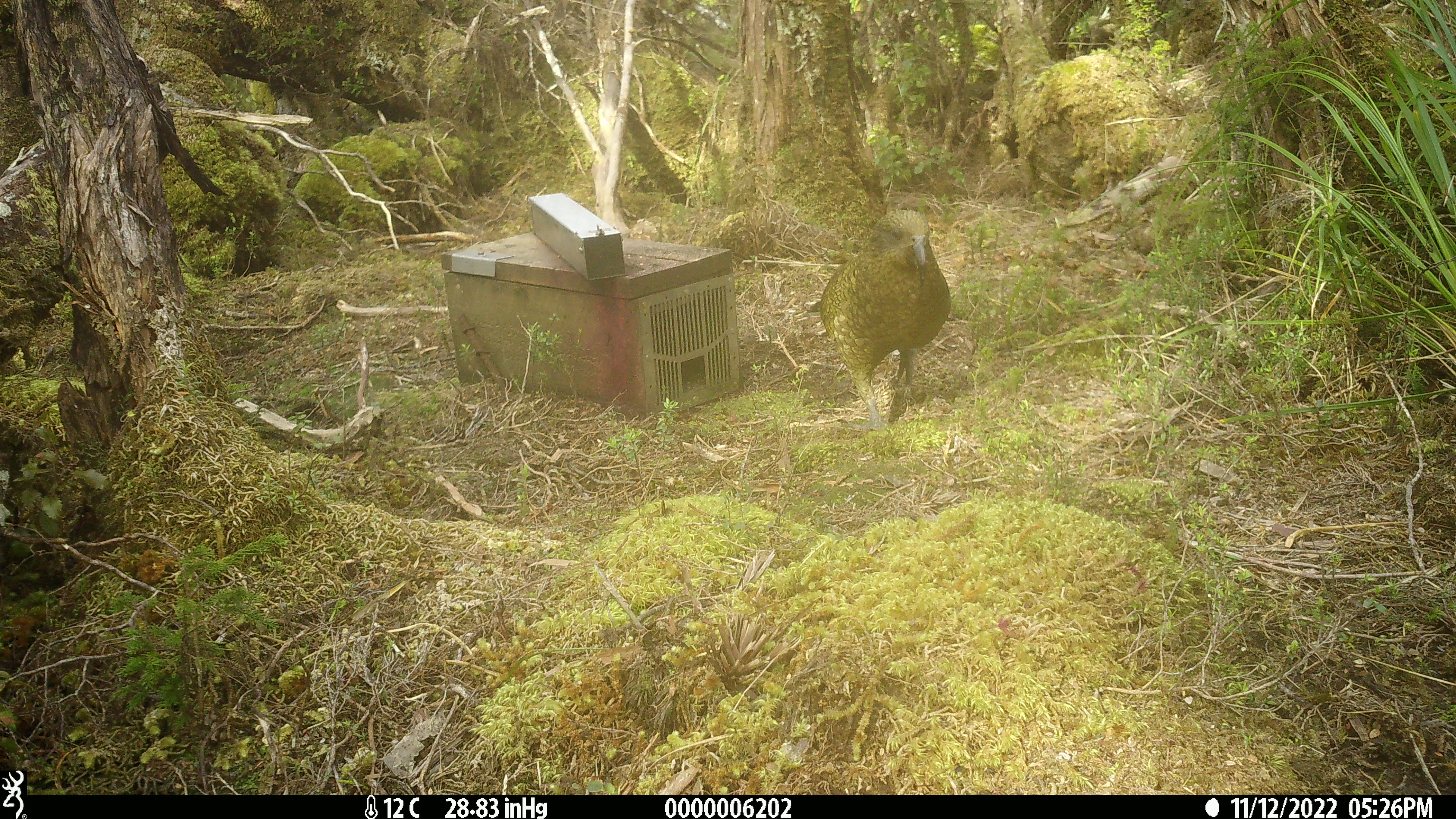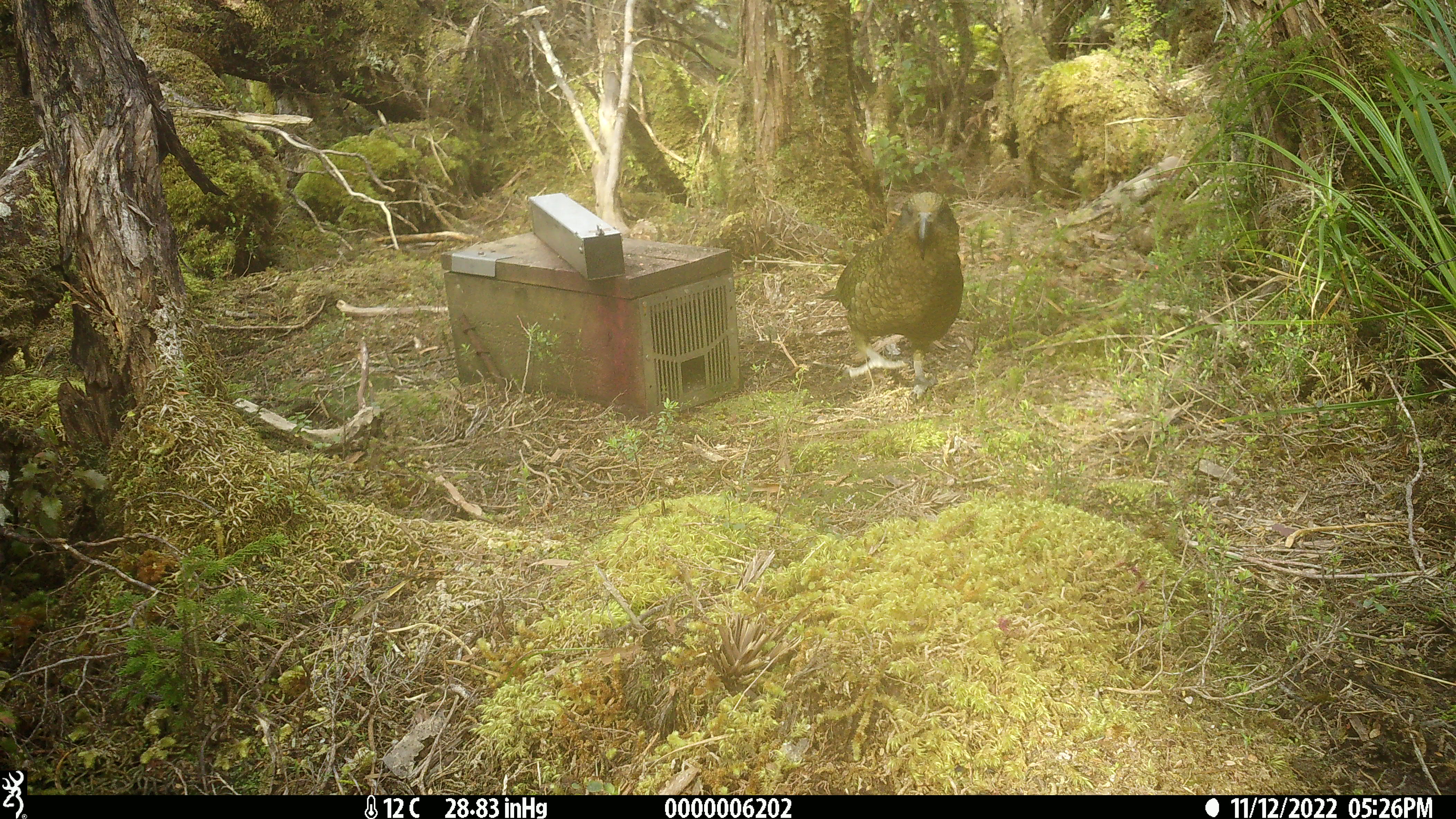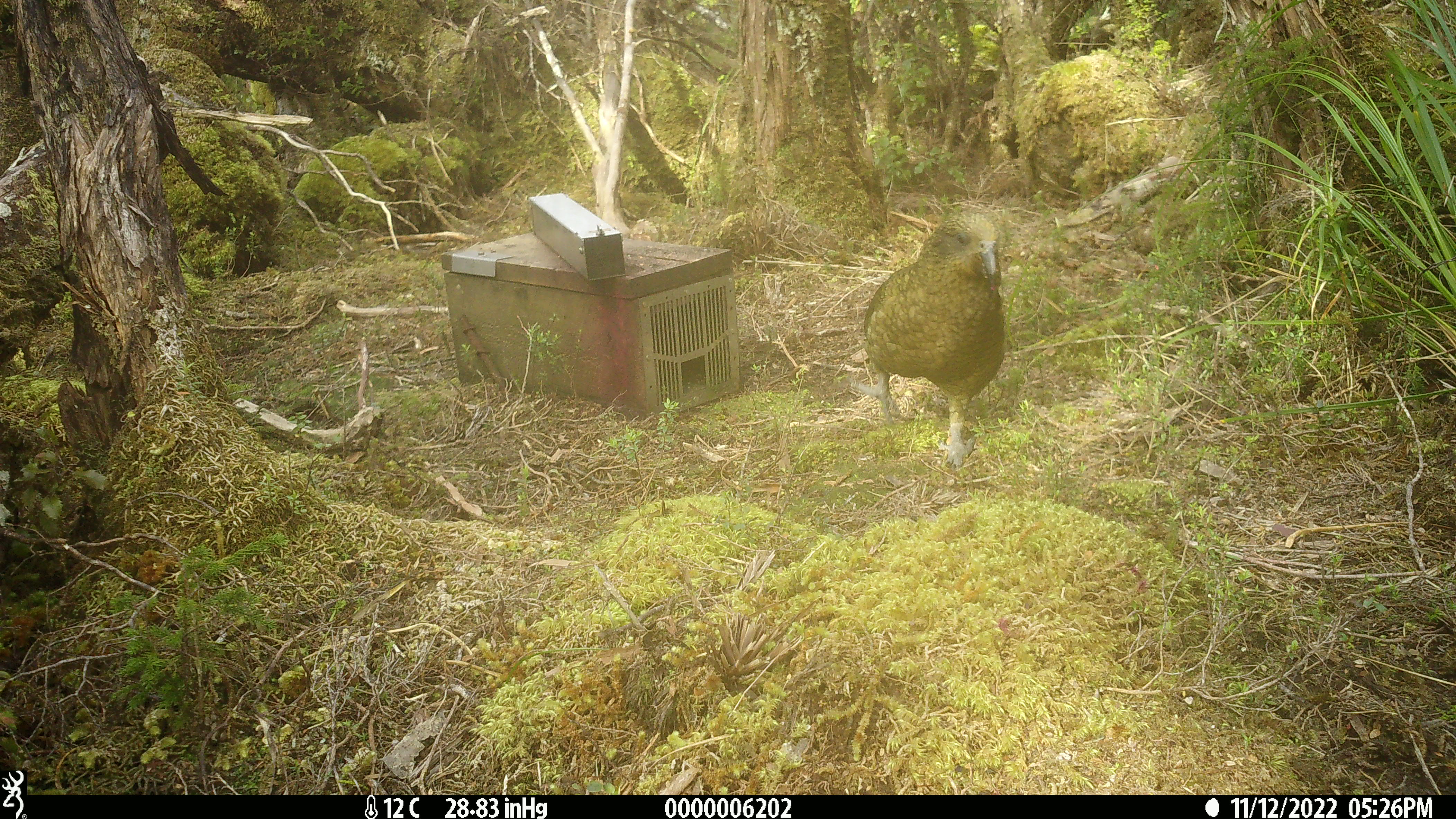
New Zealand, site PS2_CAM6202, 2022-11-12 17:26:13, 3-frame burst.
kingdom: Animalia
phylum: Chordata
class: Aves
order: Psittaciformes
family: Strigopidae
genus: Nestor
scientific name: Nestor notabilis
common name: kea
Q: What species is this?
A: Kea (Nestor notabilis).